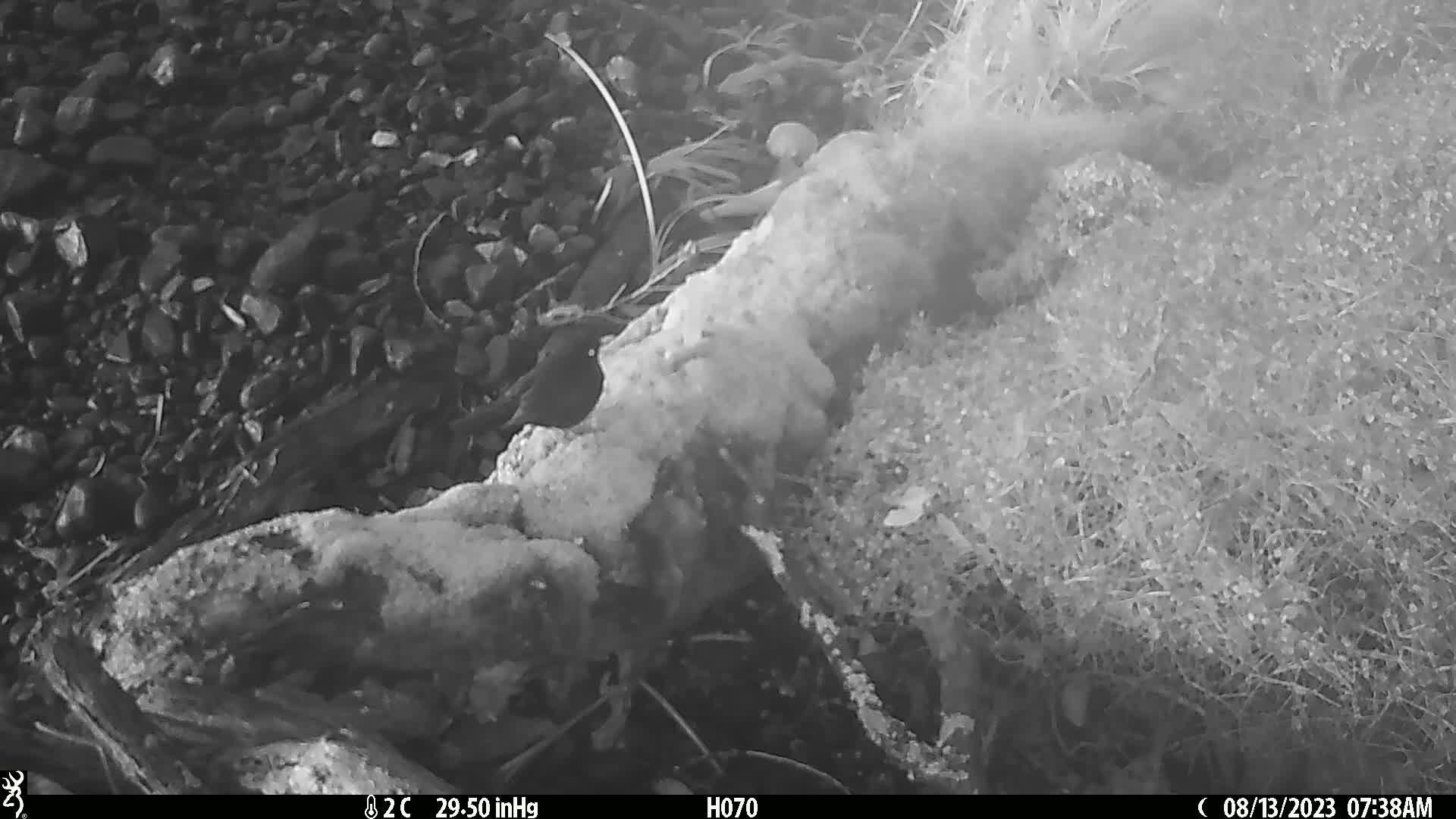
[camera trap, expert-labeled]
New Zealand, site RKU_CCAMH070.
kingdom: Animalia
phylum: Chordata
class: Aves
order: Passeriformes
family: Turdidae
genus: Turdus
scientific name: Turdus merula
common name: eurasian blackbird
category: blackbird